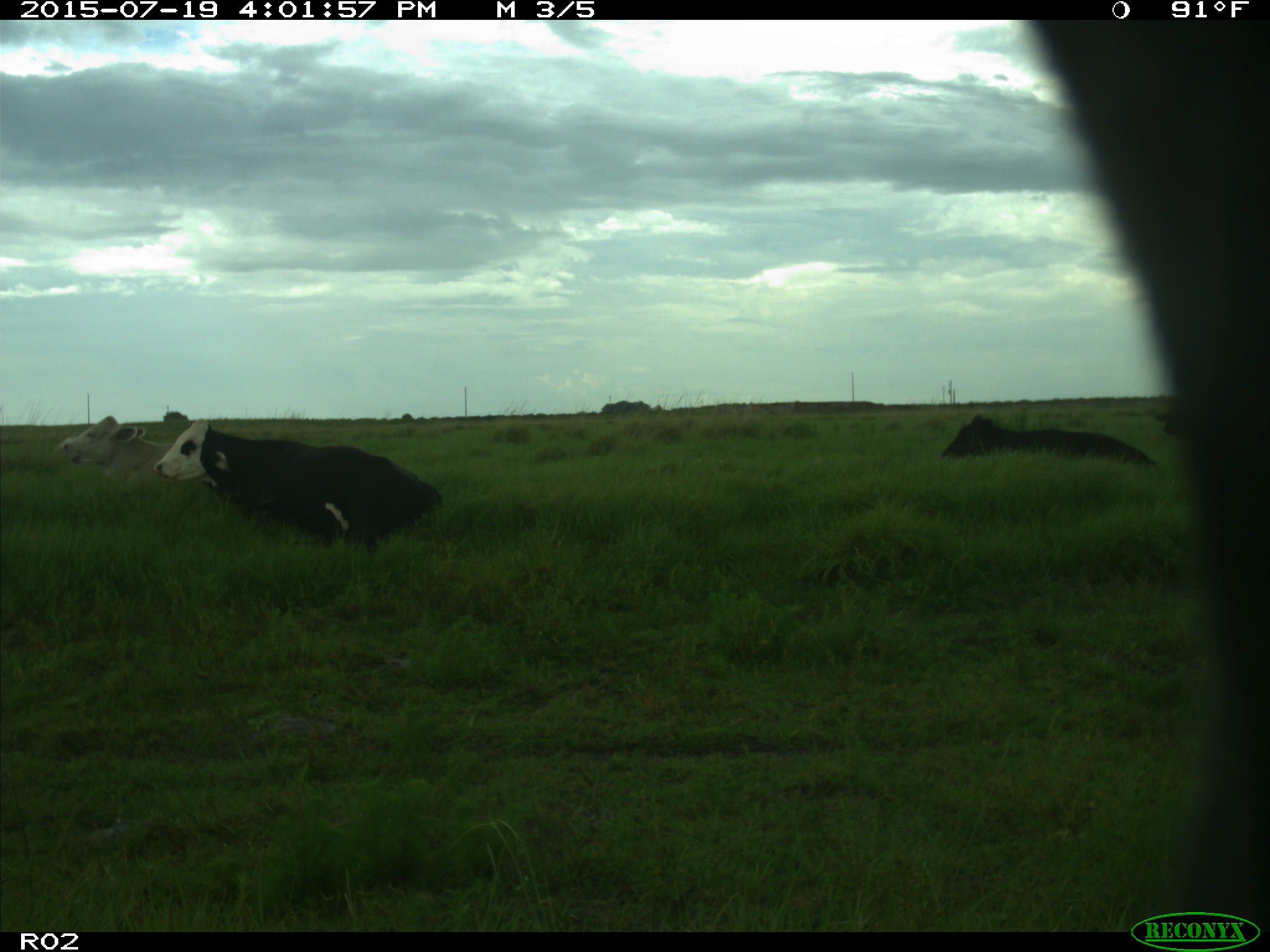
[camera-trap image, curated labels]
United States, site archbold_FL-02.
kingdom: Animalia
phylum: Chordata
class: Mammalia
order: Artiodactyla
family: Bovidae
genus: Bos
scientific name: Bos taurus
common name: domestic cow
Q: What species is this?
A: Bos taurus (domestic cow).